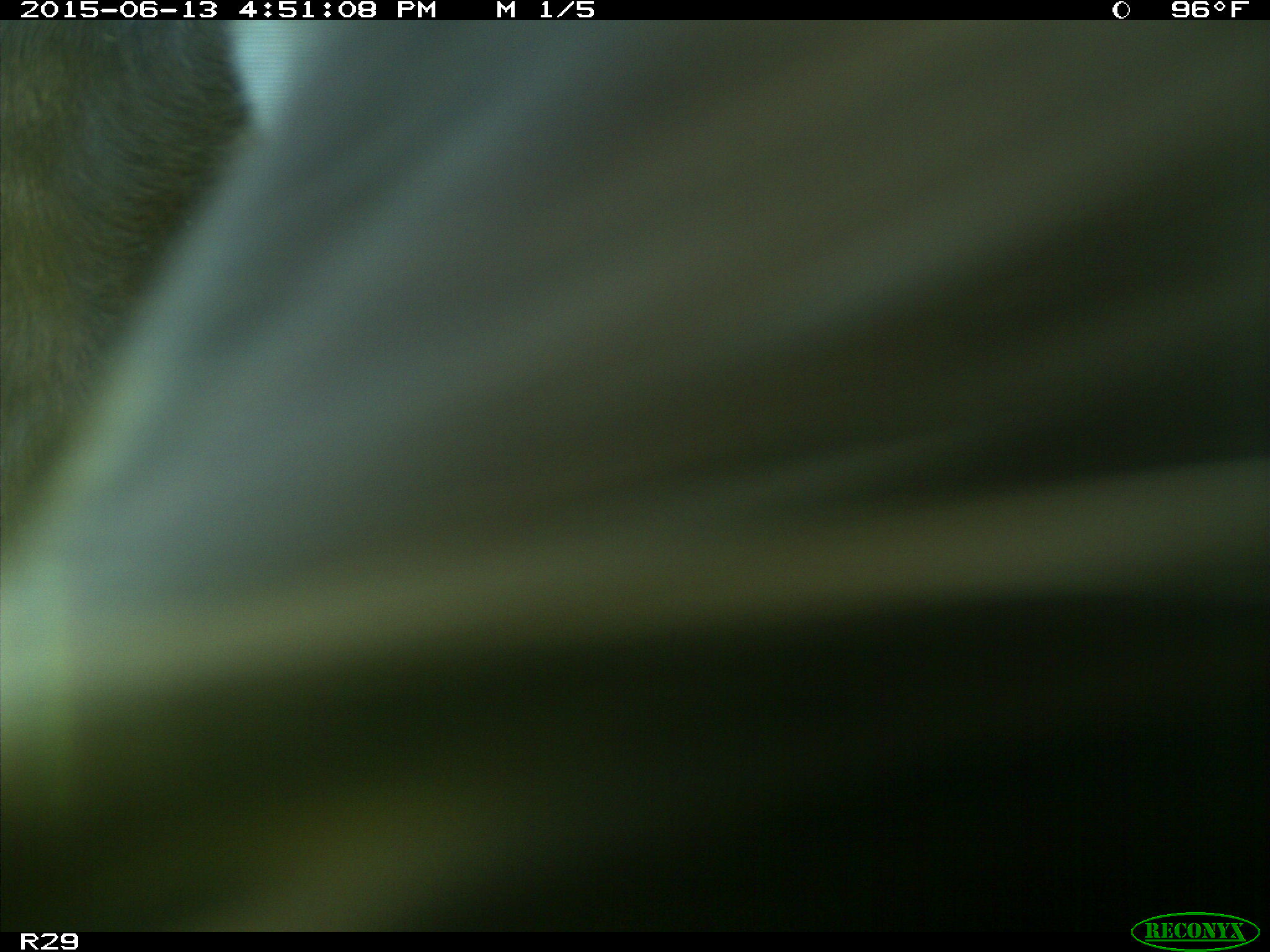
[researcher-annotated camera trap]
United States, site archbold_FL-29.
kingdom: Animalia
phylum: Chordata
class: Mammalia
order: Artiodactyla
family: Bovidae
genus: Bos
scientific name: Bos taurus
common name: domestic cow